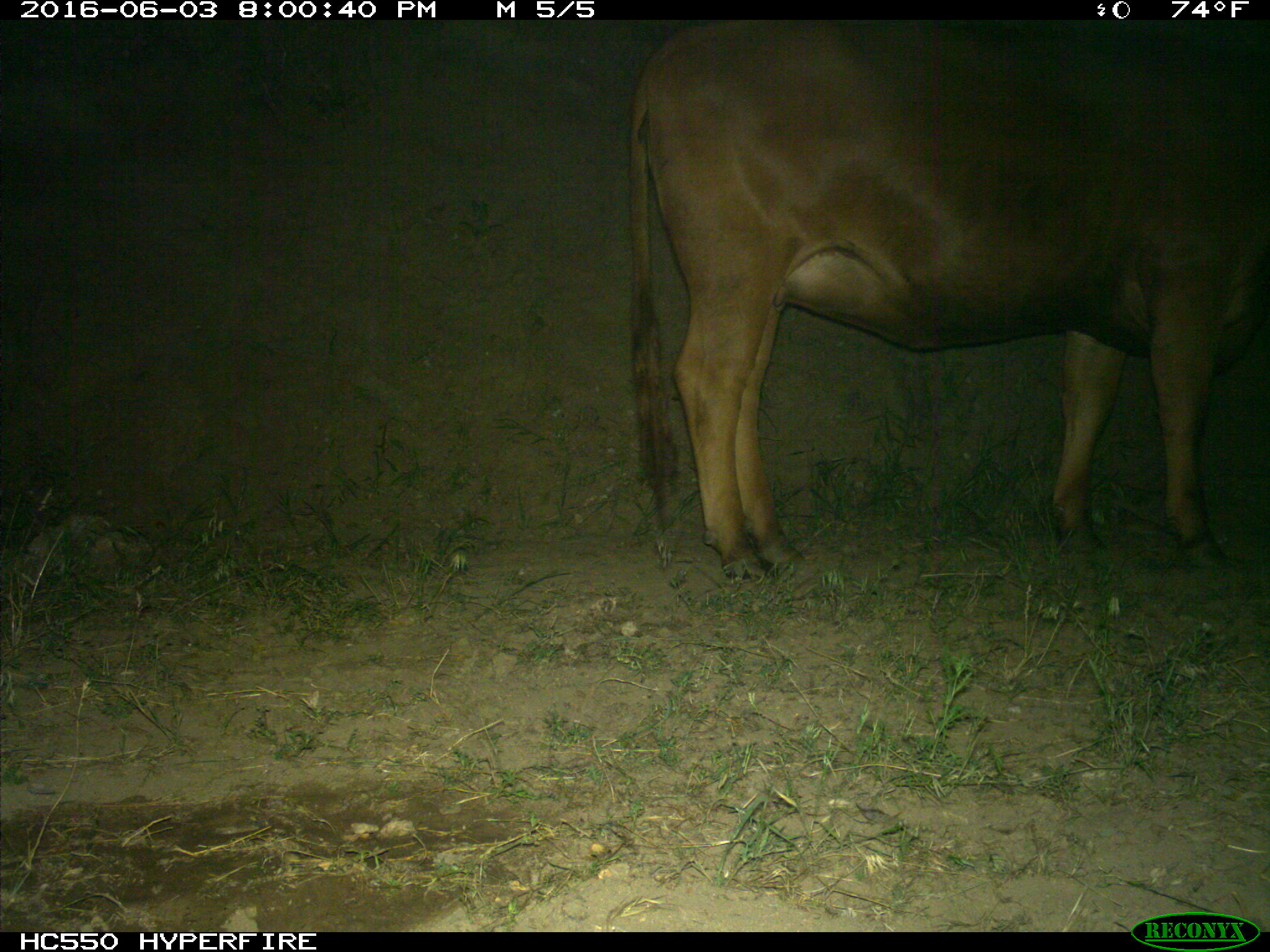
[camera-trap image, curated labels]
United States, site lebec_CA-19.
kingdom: Animalia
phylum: Chordata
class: Mammalia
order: Artiodactyla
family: Bovidae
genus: Bos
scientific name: Bos taurus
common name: domestic cow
Bos taurus (domestic cow).